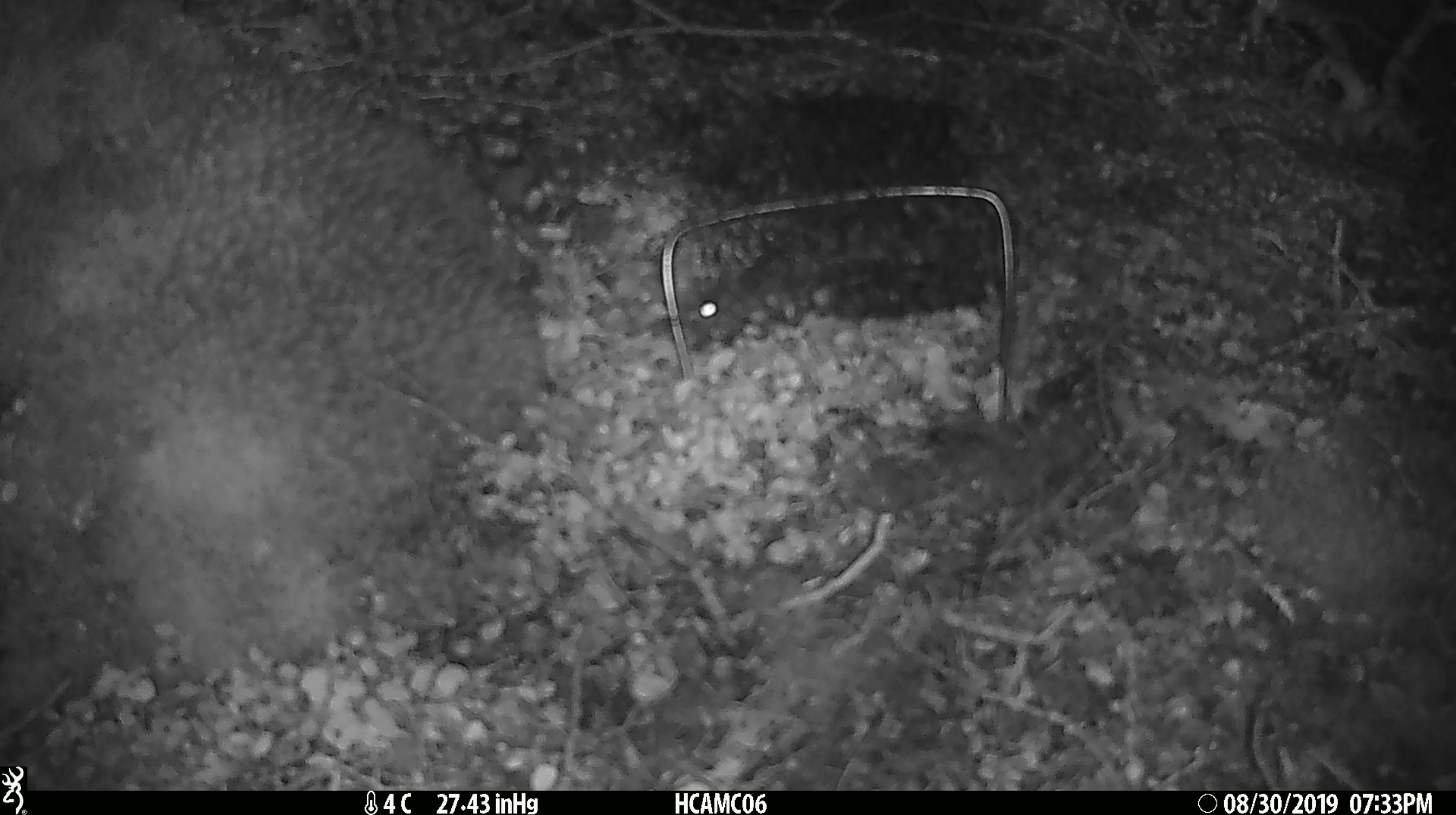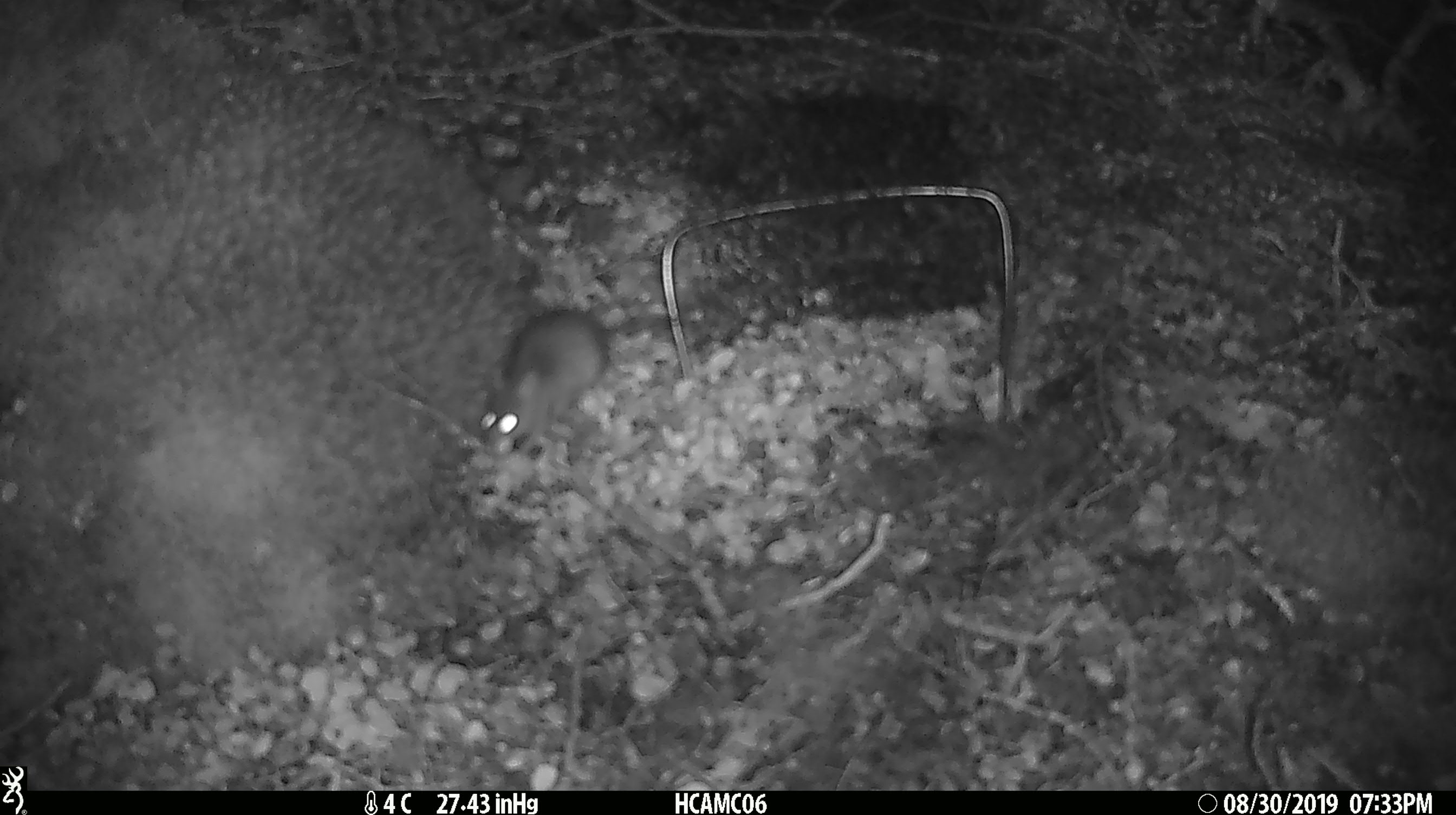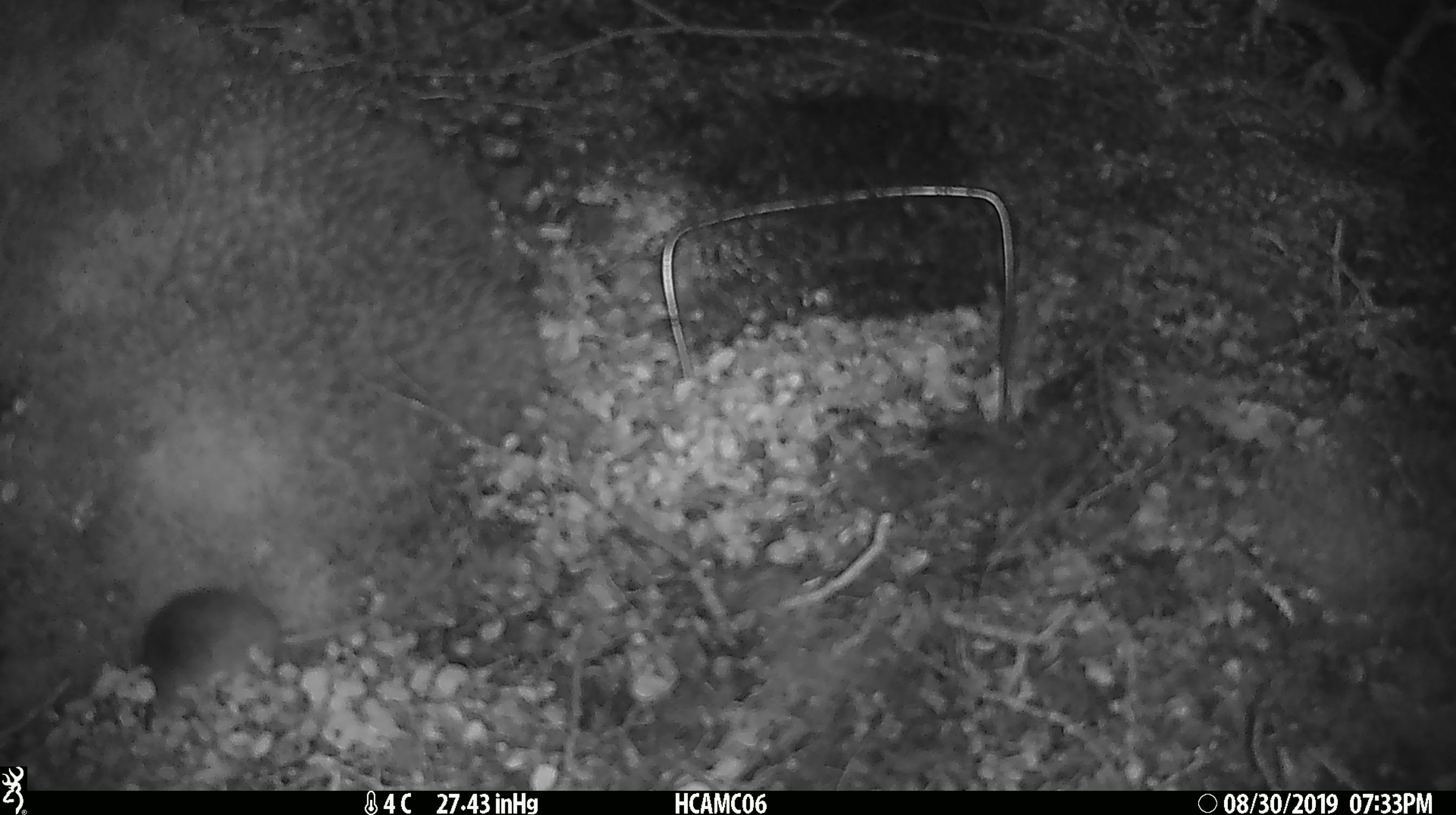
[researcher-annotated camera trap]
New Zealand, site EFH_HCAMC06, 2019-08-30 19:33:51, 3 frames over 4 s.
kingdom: Animalia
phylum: Chordata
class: Mammalia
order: Rodentia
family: Muridae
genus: Mus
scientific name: Mus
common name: mouse